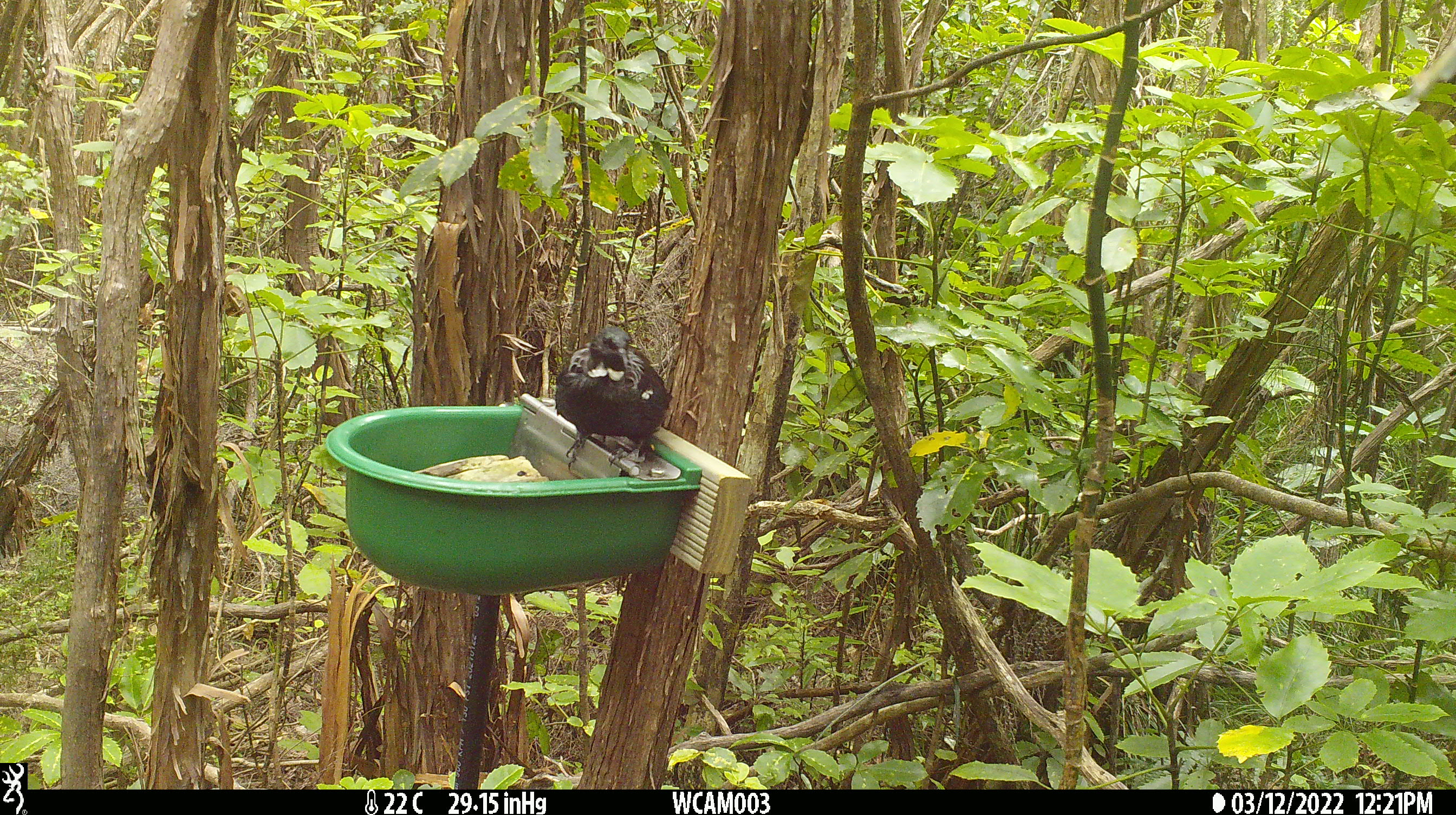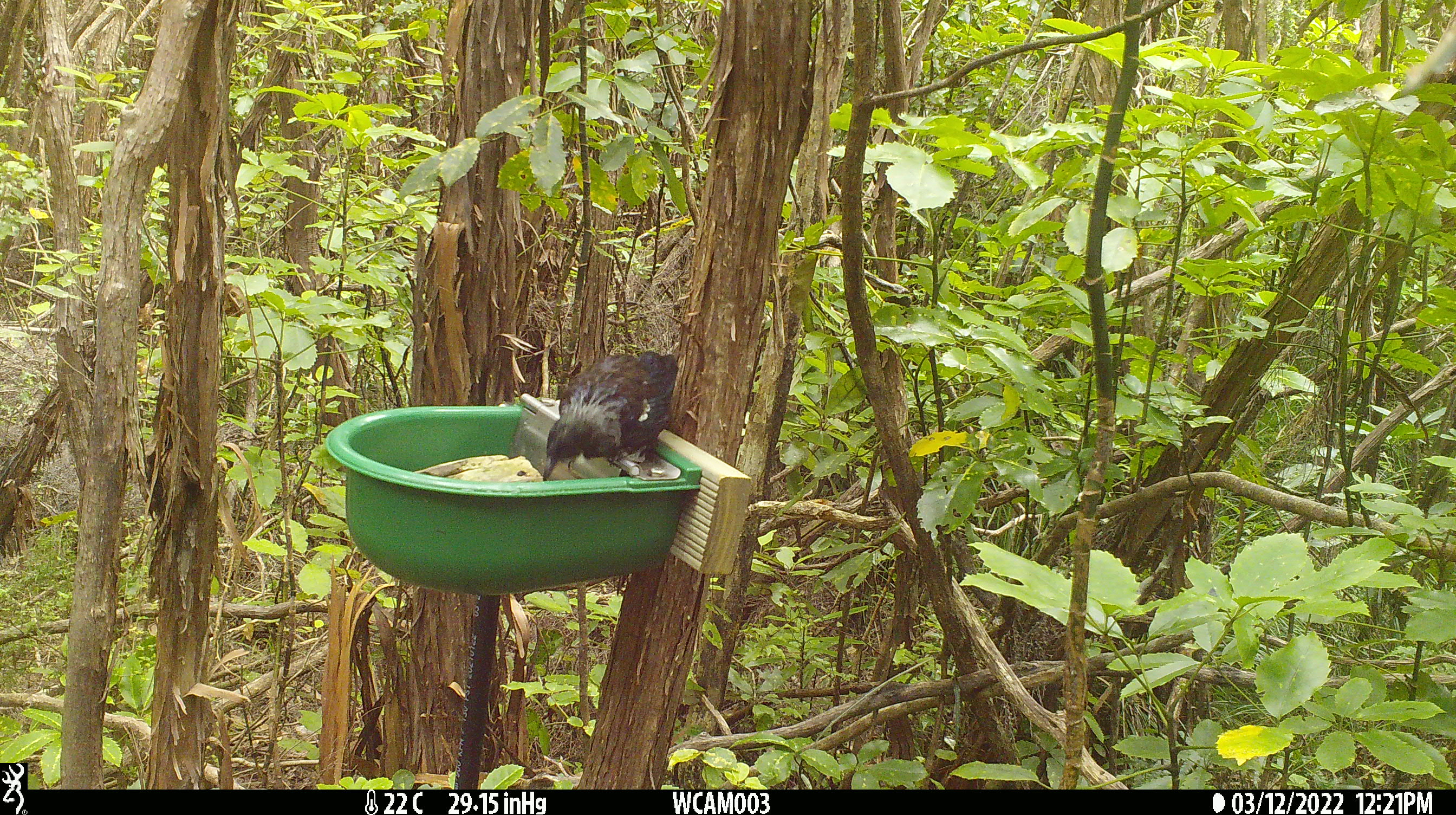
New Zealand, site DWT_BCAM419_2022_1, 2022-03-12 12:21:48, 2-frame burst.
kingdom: Animalia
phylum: Chordata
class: Aves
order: Passeriformes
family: Meliphagidae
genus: Prosthemadera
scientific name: Prosthemadera novaeseelandiae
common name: tui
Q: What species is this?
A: Tui (Prosthemadera novaeseelandiae).